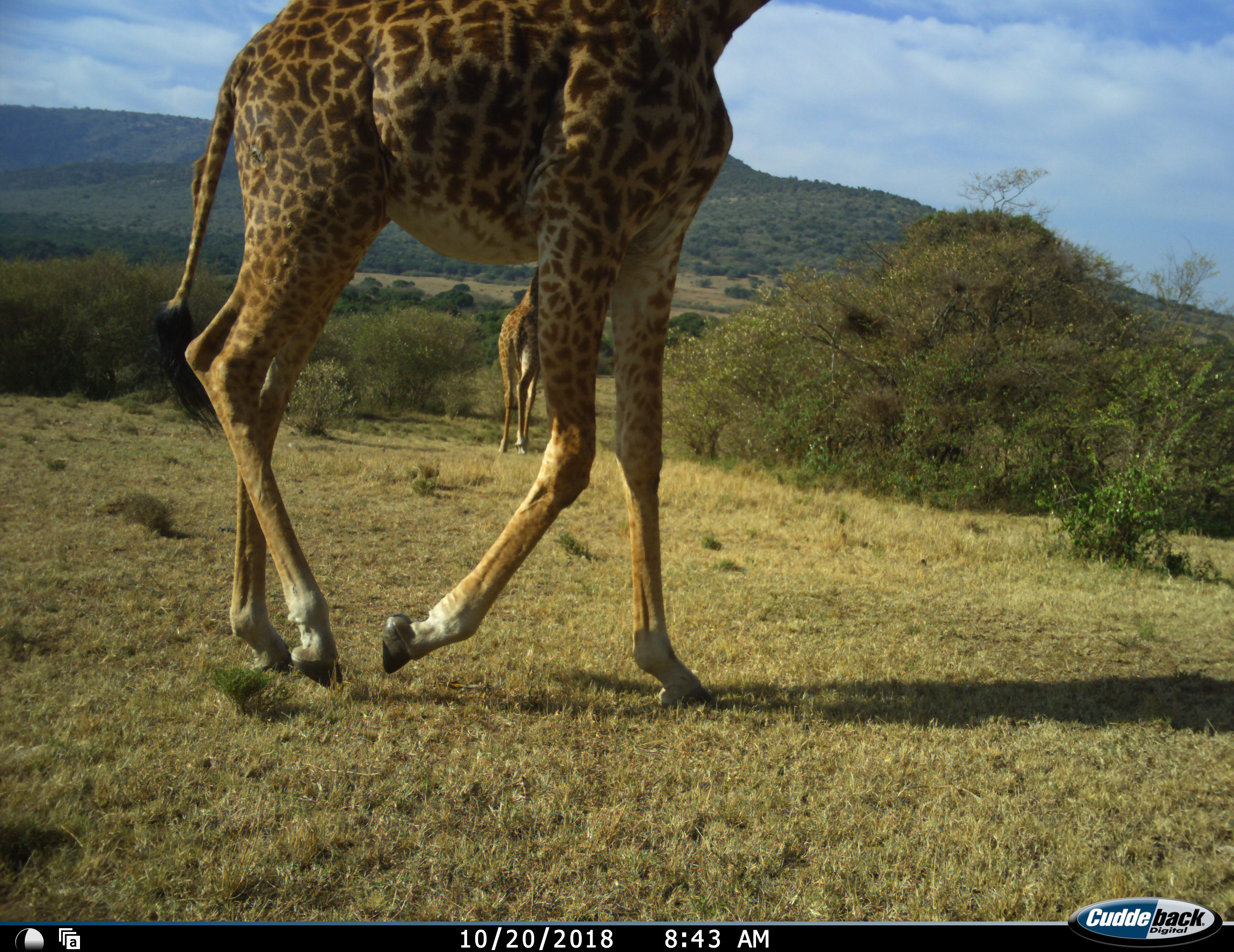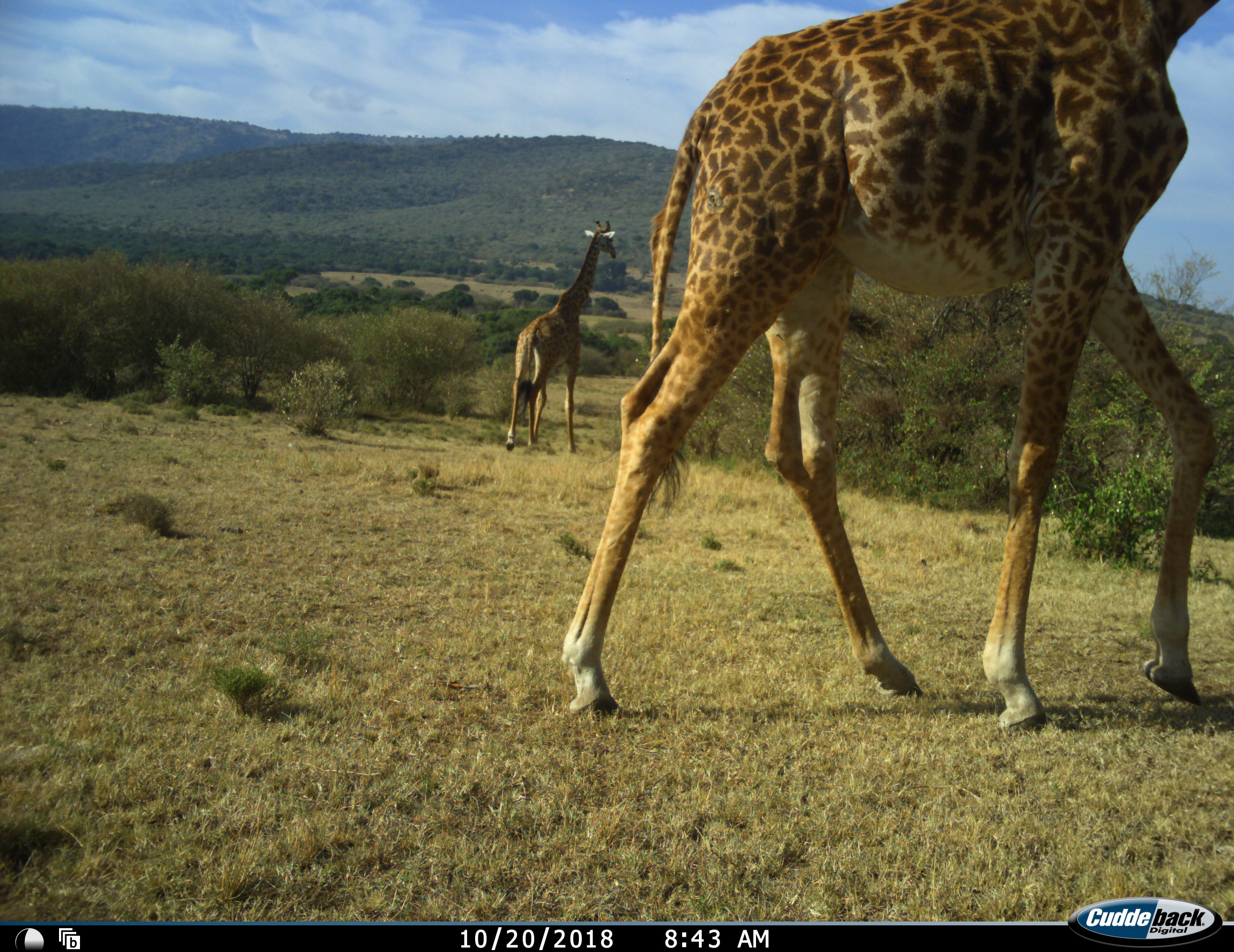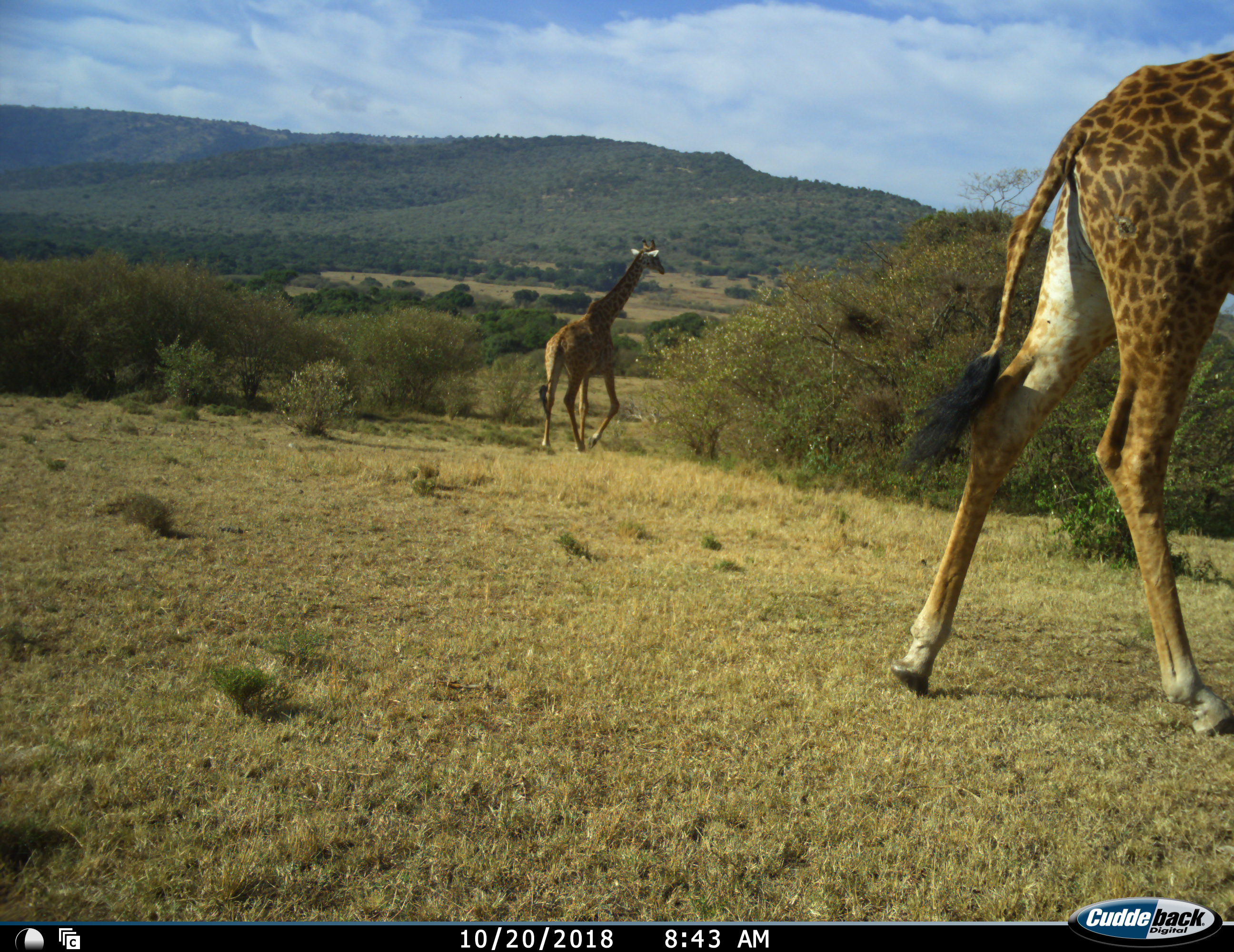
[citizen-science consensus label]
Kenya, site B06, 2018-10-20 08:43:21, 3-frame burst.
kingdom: Animalia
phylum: Chordata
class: Mammalia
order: Artiodactyla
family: Giraffidae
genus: Giraffa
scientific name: Giraffa camelopardalis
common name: giraffe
Giraffe (Giraffa camelopardalis), count 2. Behavior (volunteer vote fractions): standing 10%, resting 0%, moving 100%, interacting 0%. Young present (vote fraction): 0%. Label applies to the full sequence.